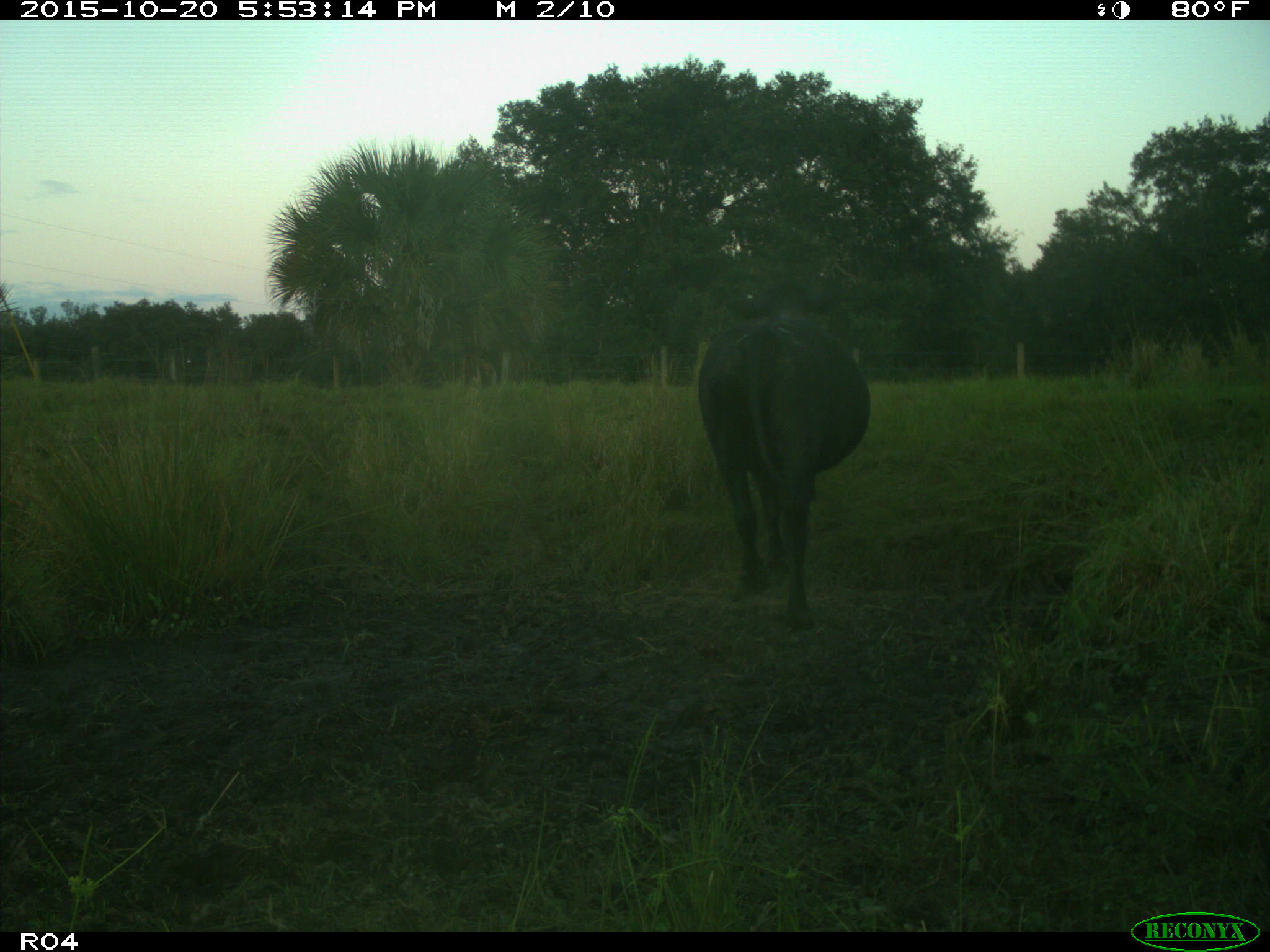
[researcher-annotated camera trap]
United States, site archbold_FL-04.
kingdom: Animalia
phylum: Chordata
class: Mammalia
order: Artiodactyla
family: Bovidae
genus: Bos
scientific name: Bos taurus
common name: domestic cow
Bos taurus (domestic cow).